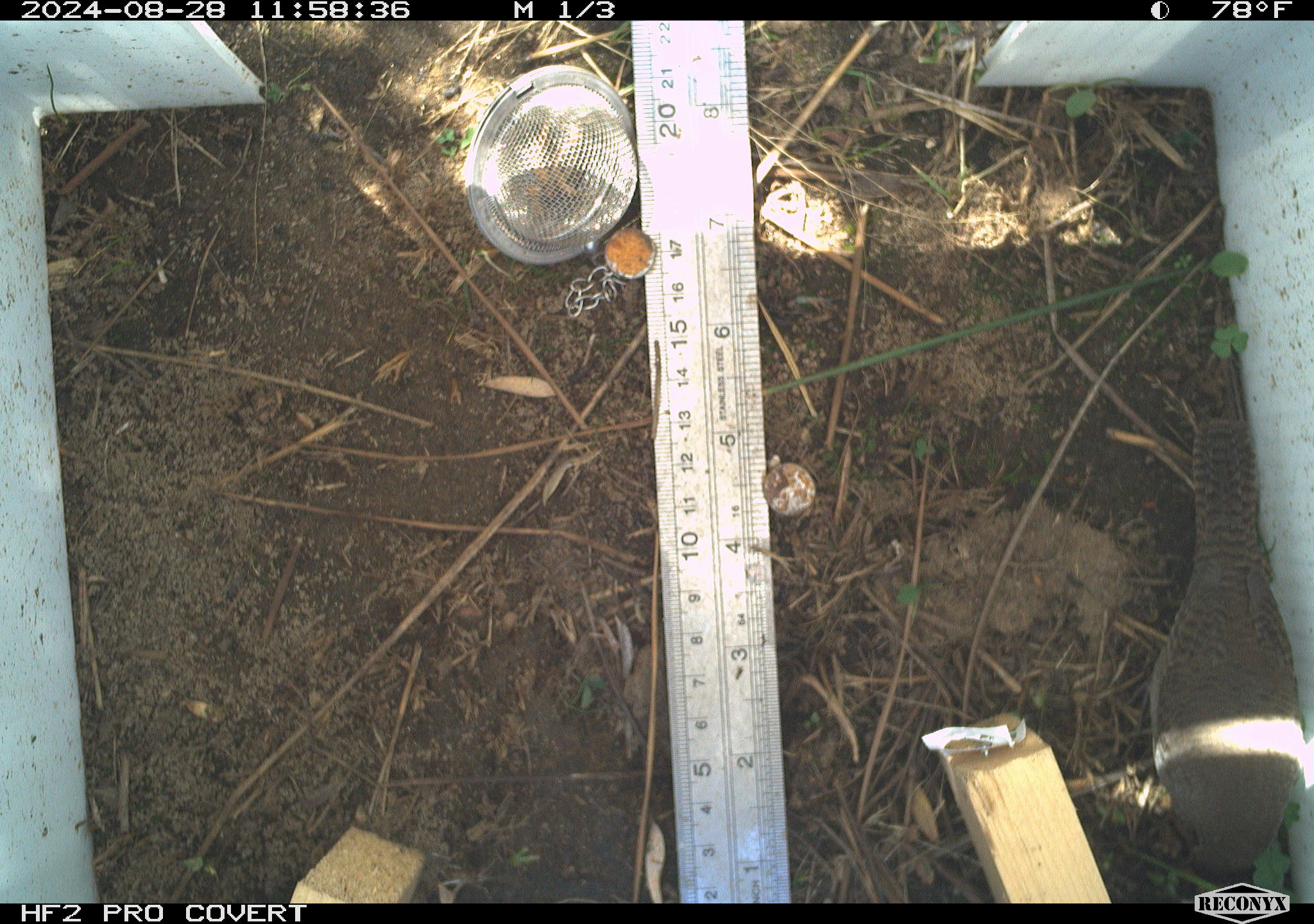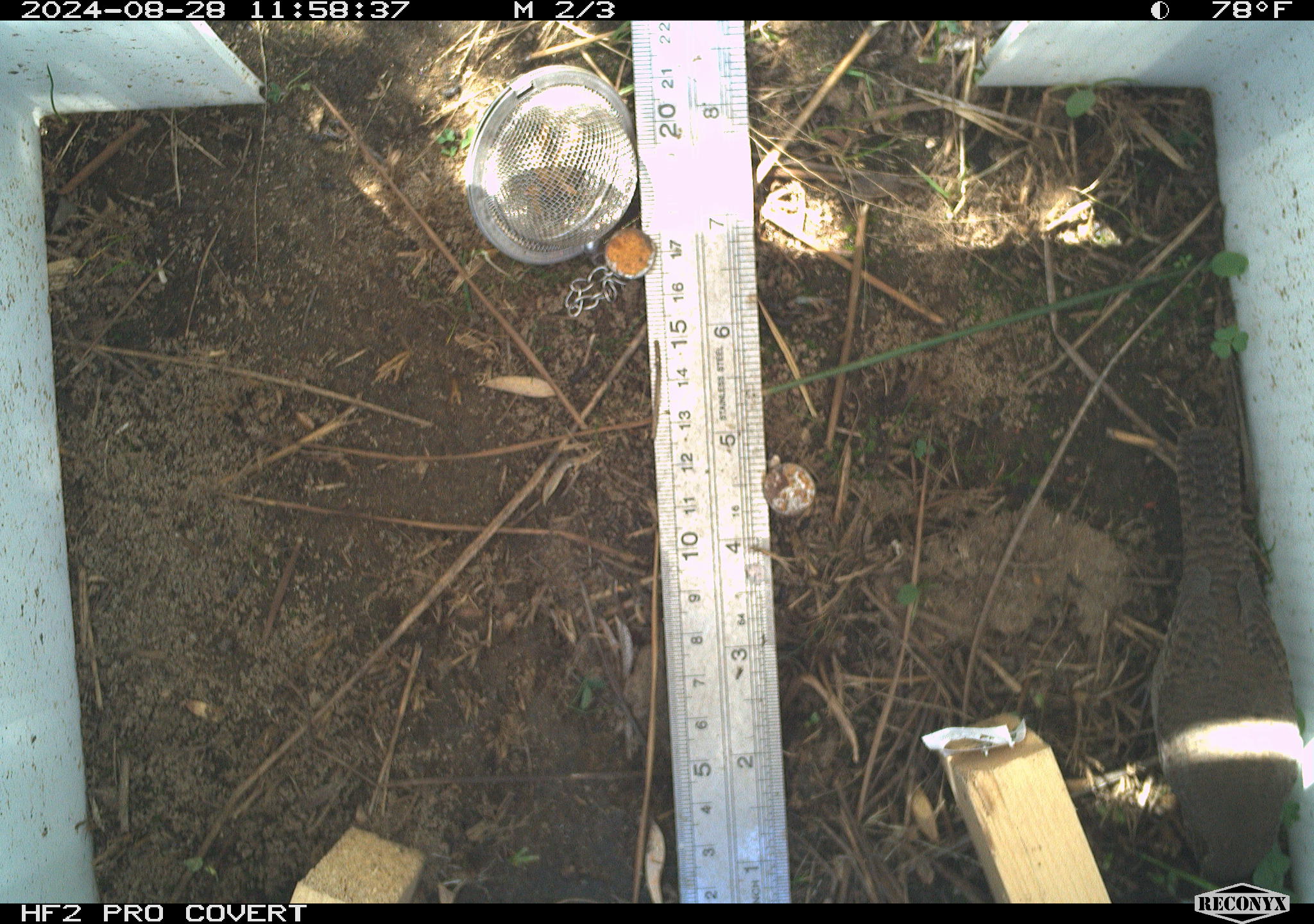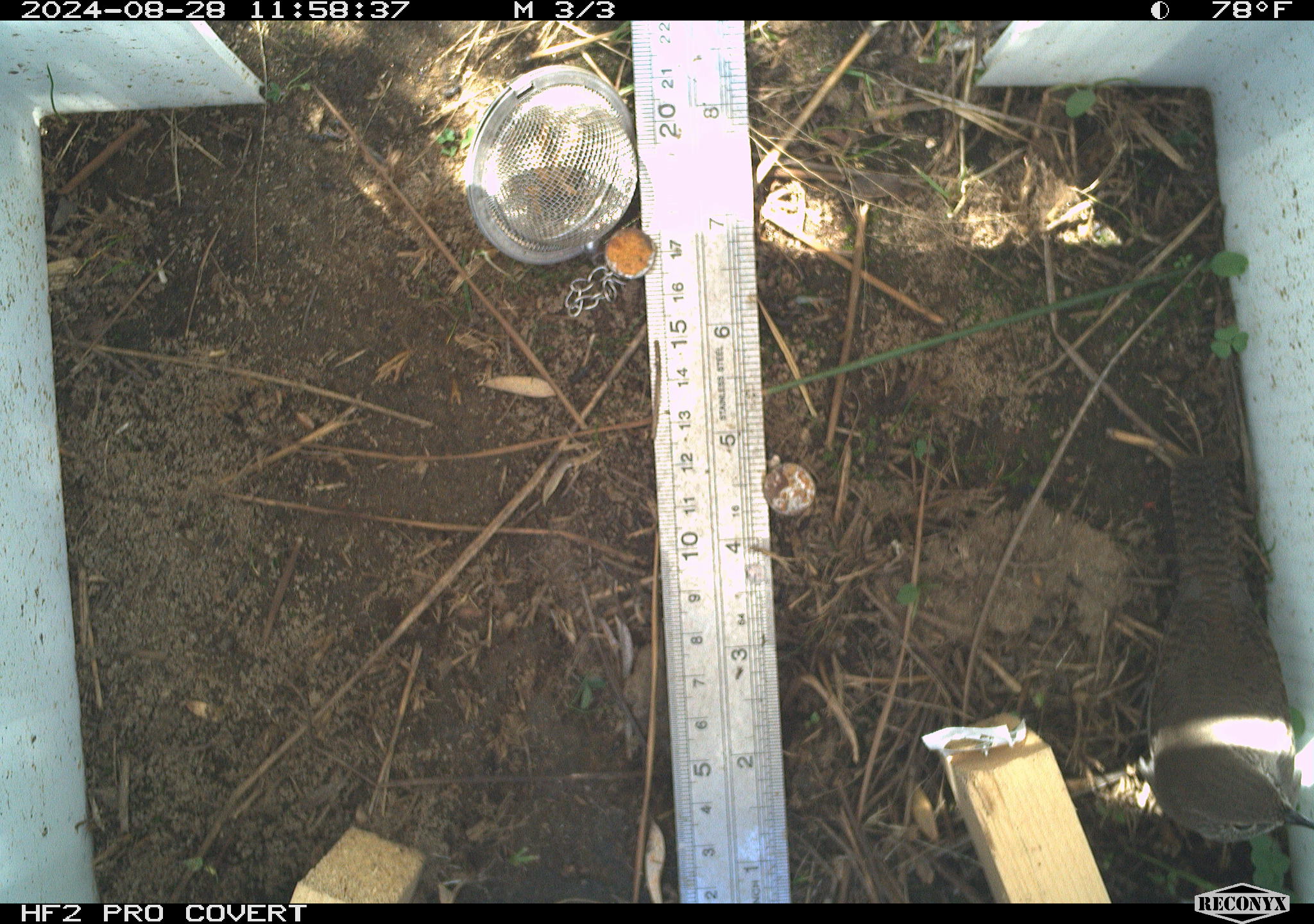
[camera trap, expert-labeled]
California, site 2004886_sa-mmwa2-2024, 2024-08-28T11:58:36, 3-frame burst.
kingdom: Animalia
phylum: Chordata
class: Aves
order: Passeriformes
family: Troglodytidae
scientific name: Troglodytidae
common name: wren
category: troglodytidae family